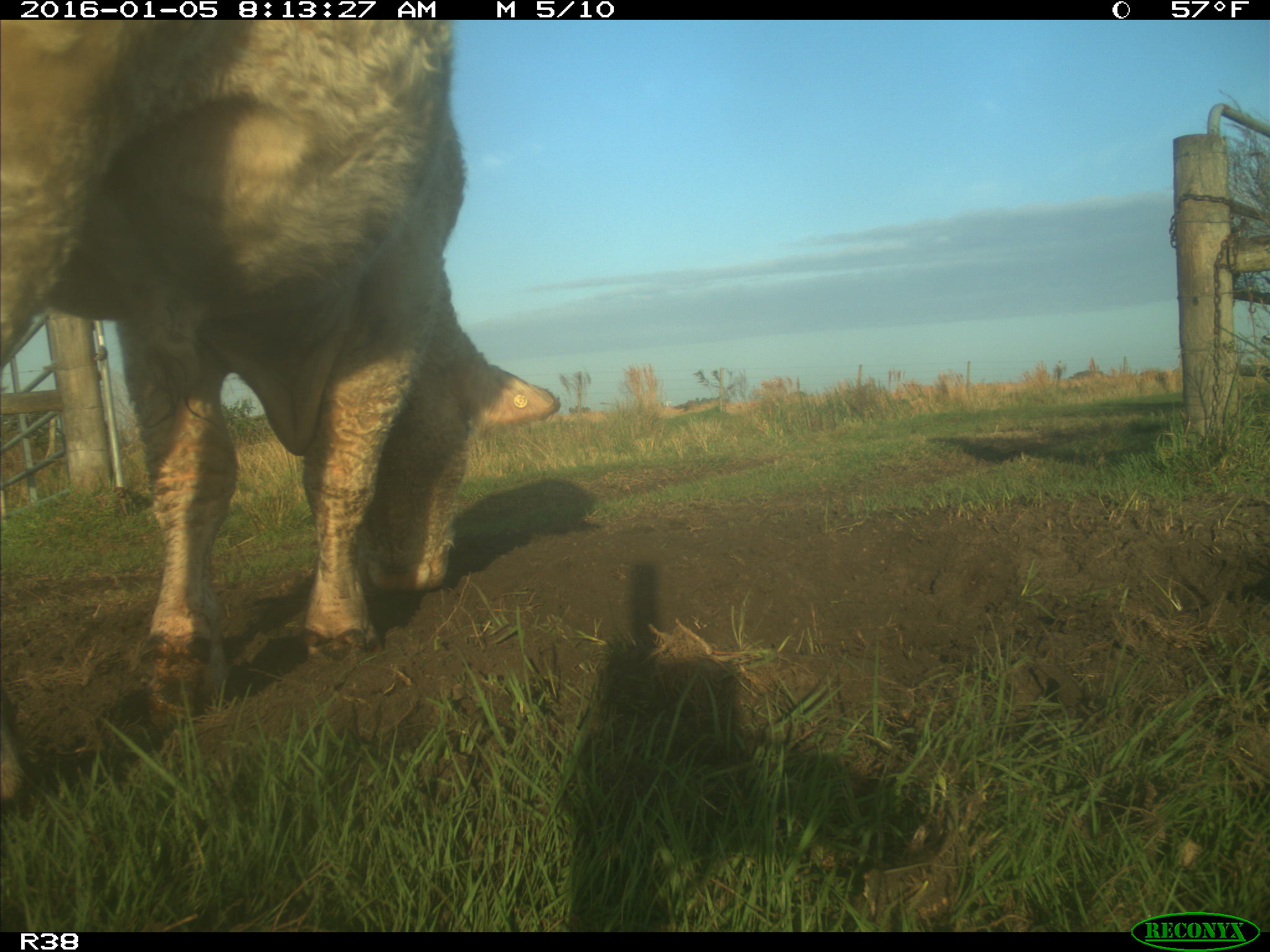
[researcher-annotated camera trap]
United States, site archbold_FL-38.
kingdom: Animalia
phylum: Chordata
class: Mammalia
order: Artiodactyla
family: Bovidae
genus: Bos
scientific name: Bos taurus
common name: domestic cow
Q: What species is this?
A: Bos taurus (domestic cow).